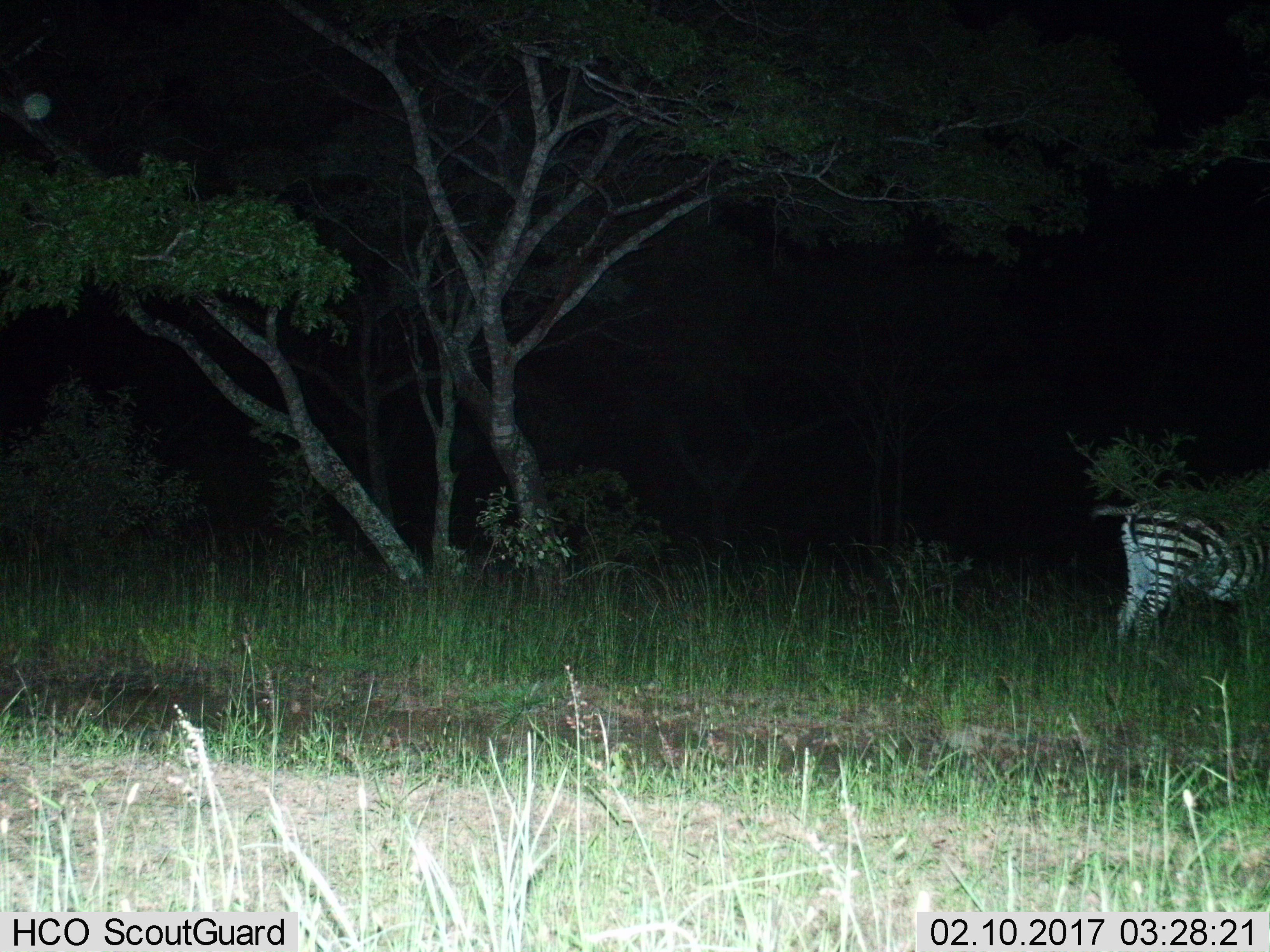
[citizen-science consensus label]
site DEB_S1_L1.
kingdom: Animalia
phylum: Chordata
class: Mammalia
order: Perissodactyla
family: Equidae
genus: Equus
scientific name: Equus quagga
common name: plains zebra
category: zebraplains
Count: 1.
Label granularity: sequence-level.